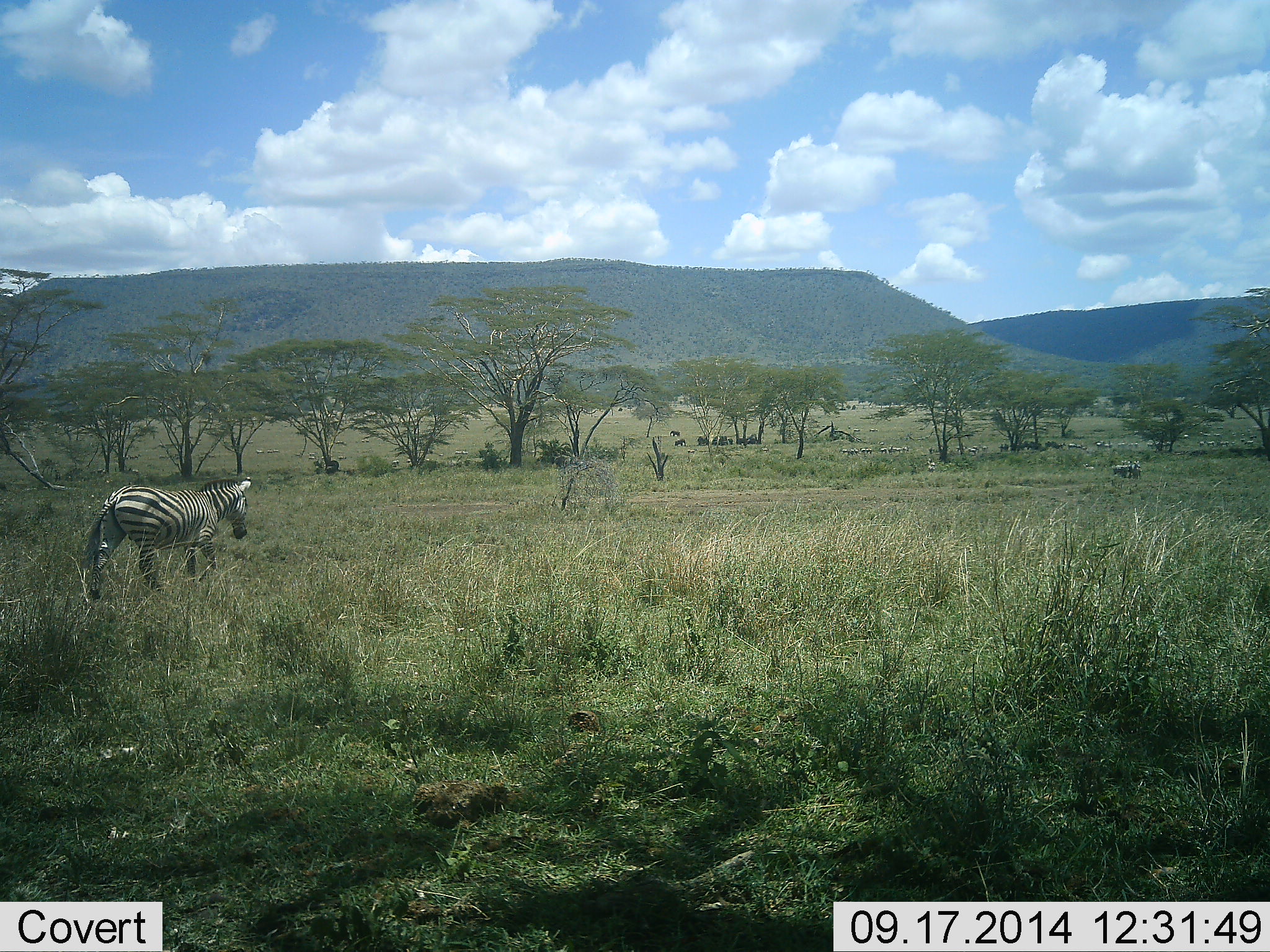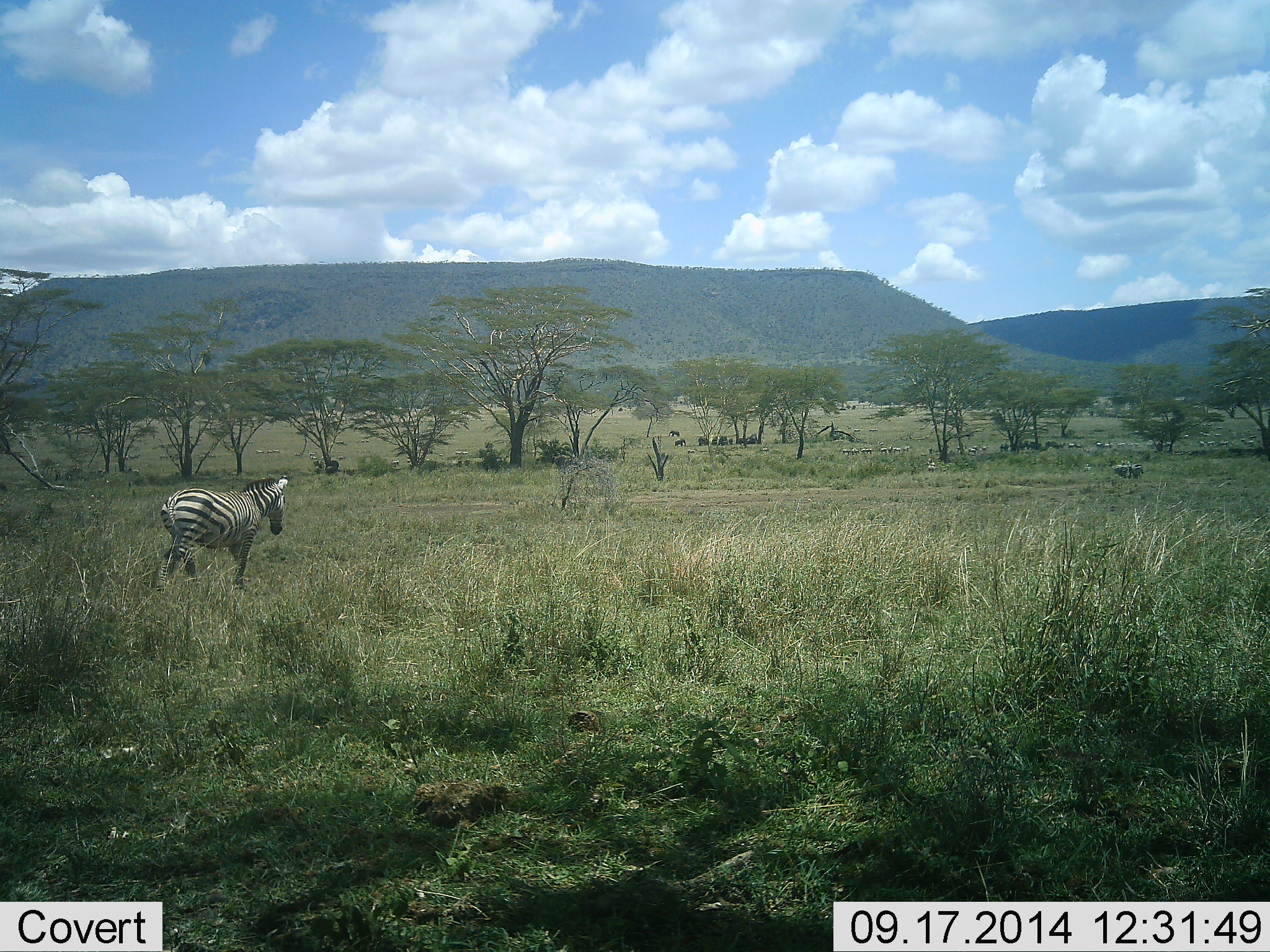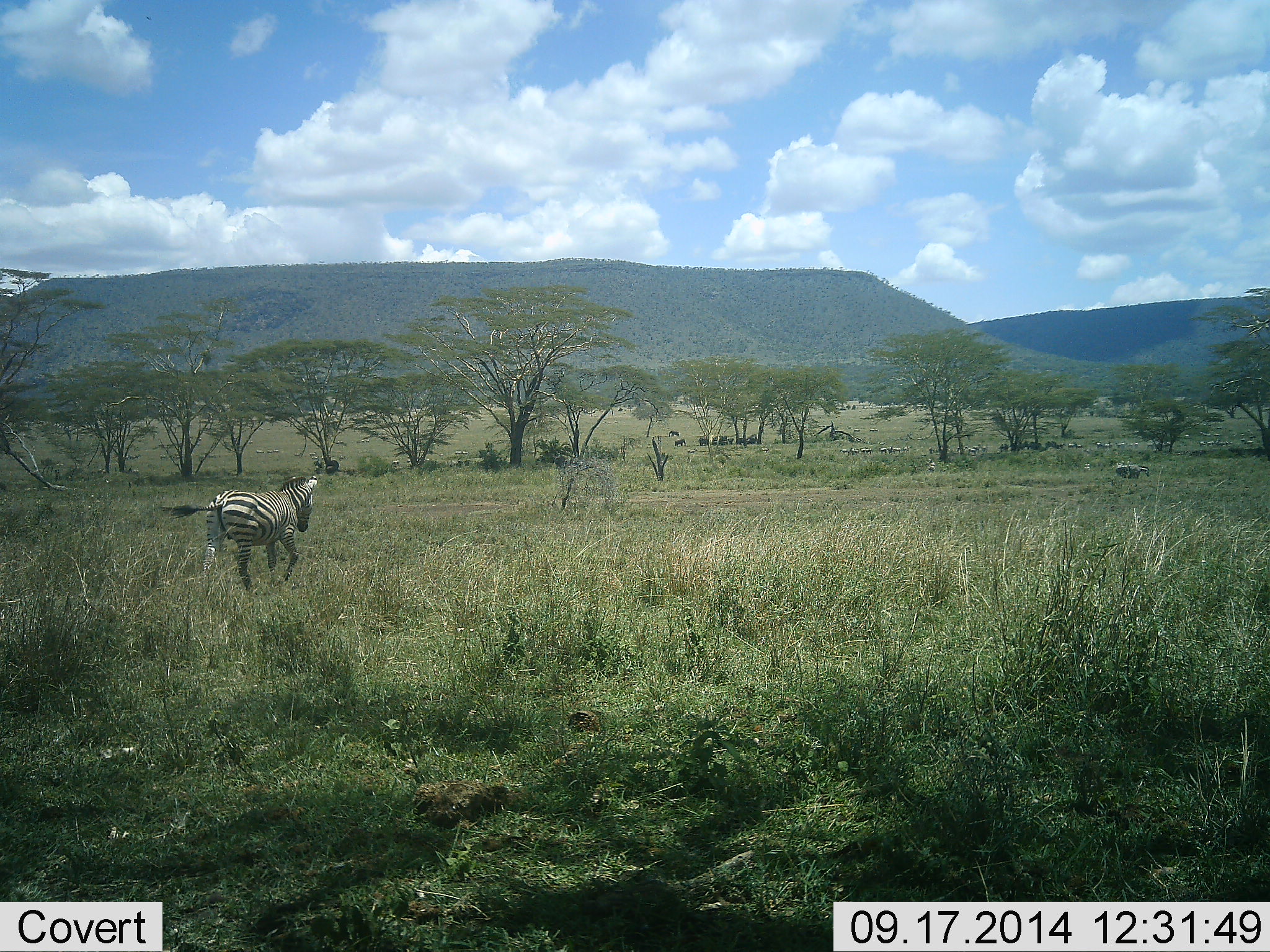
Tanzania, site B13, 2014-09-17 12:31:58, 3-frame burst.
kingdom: Animalia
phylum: Chordata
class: Mammalia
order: Perissodactyla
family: Equidae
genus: Equus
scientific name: Equus quagga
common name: plains zebra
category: zebra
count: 1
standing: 17%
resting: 0%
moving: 92%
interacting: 0%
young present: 0%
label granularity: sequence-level